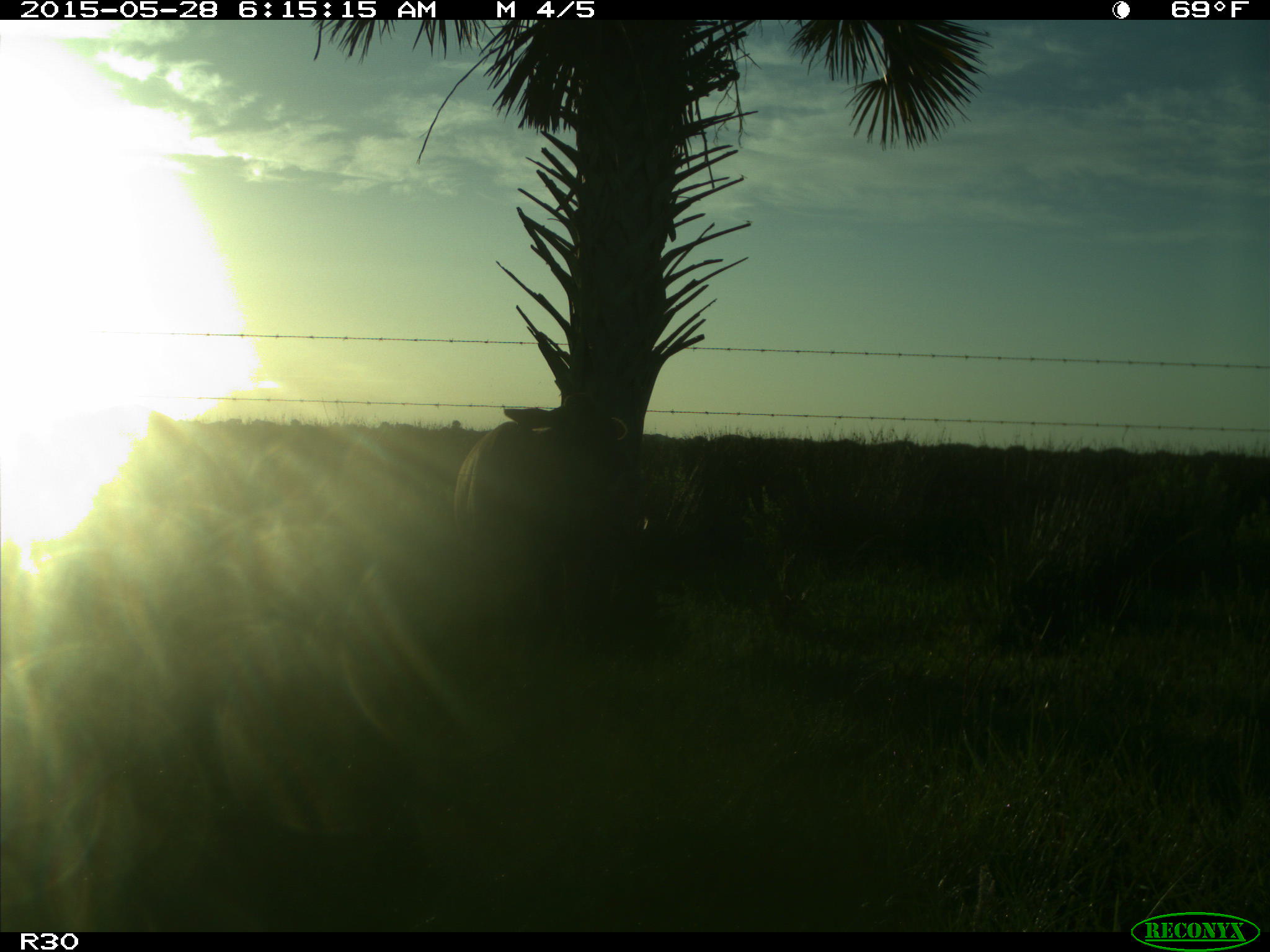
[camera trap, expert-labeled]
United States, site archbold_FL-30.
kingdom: Animalia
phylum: Chordata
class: Mammalia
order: Artiodactyla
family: Bovidae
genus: Bos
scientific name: Bos taurus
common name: domestic cow